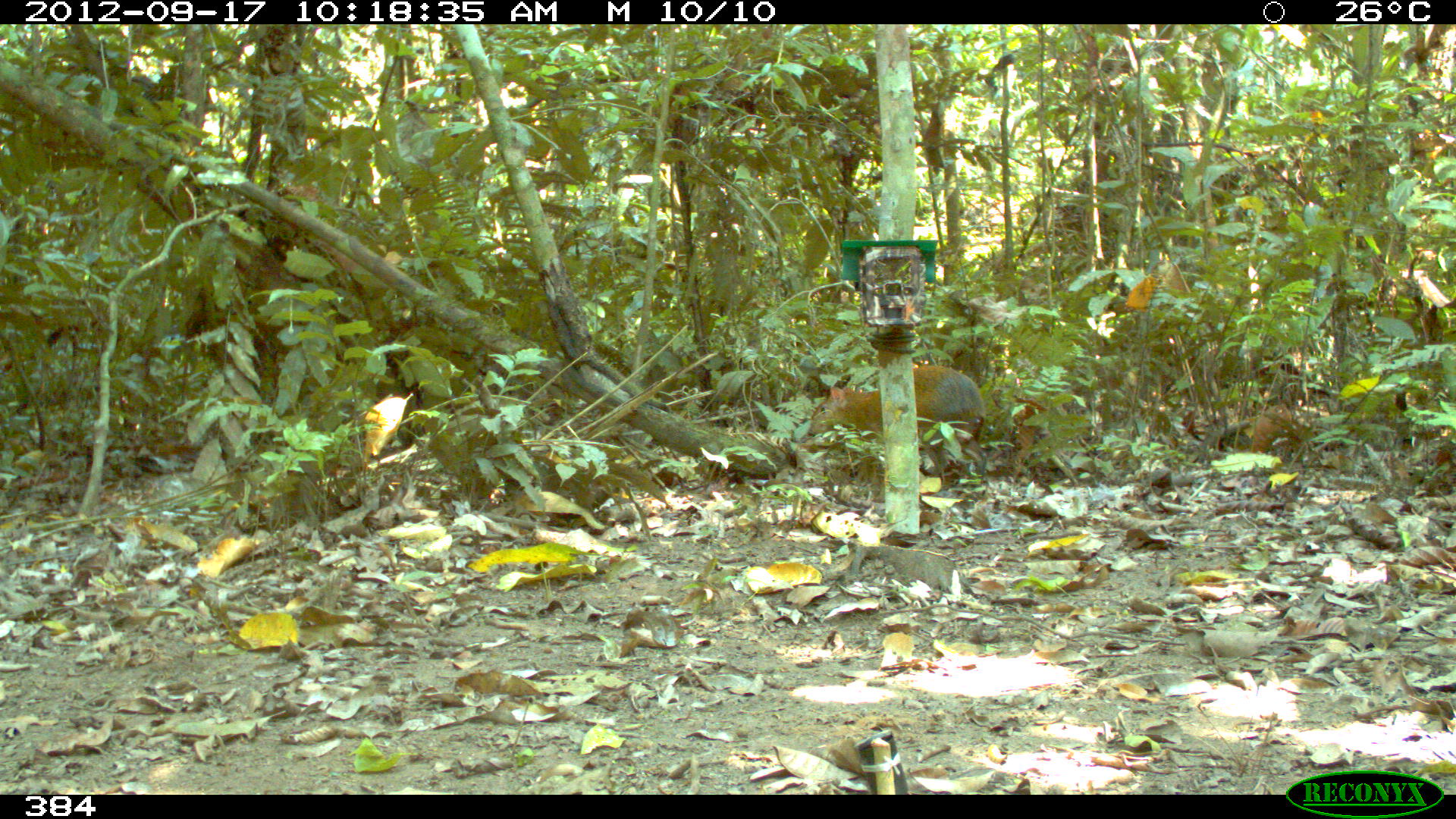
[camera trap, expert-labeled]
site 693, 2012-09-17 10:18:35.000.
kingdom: Animalia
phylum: Chordata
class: Mammalia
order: Rodentia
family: Dasyproctidae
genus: Dasyprocta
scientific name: Dasyprocta punctata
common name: central american agouti